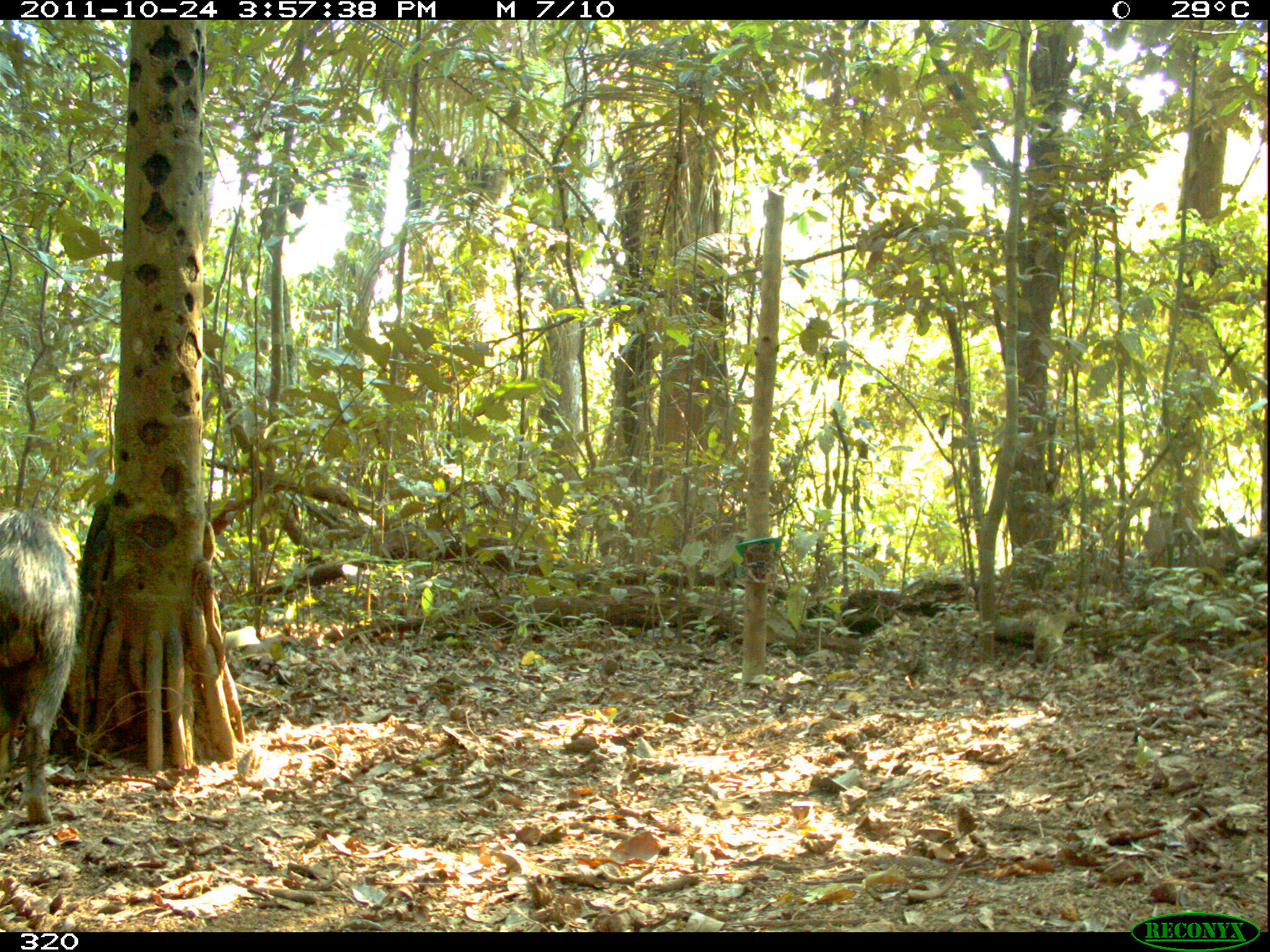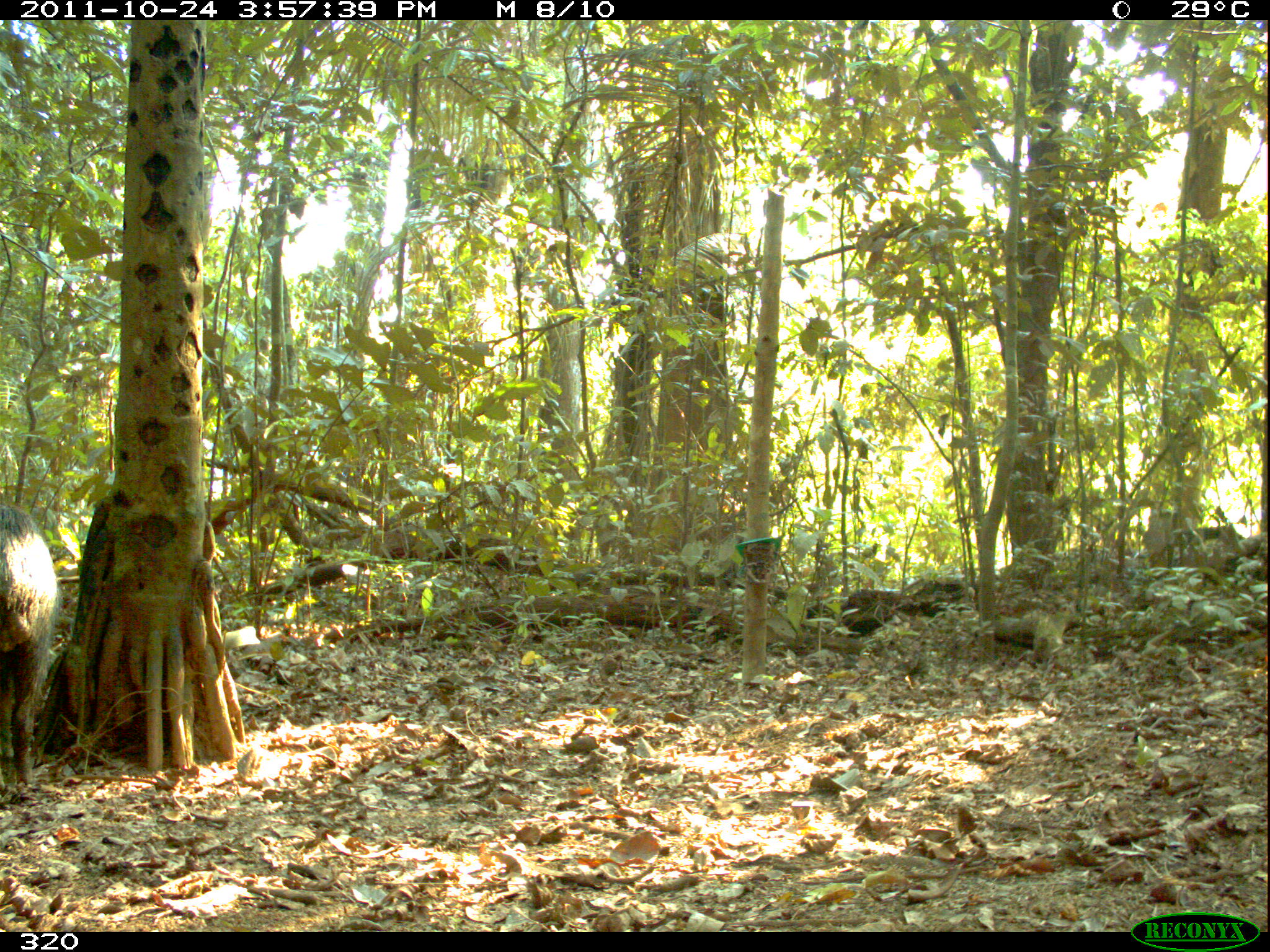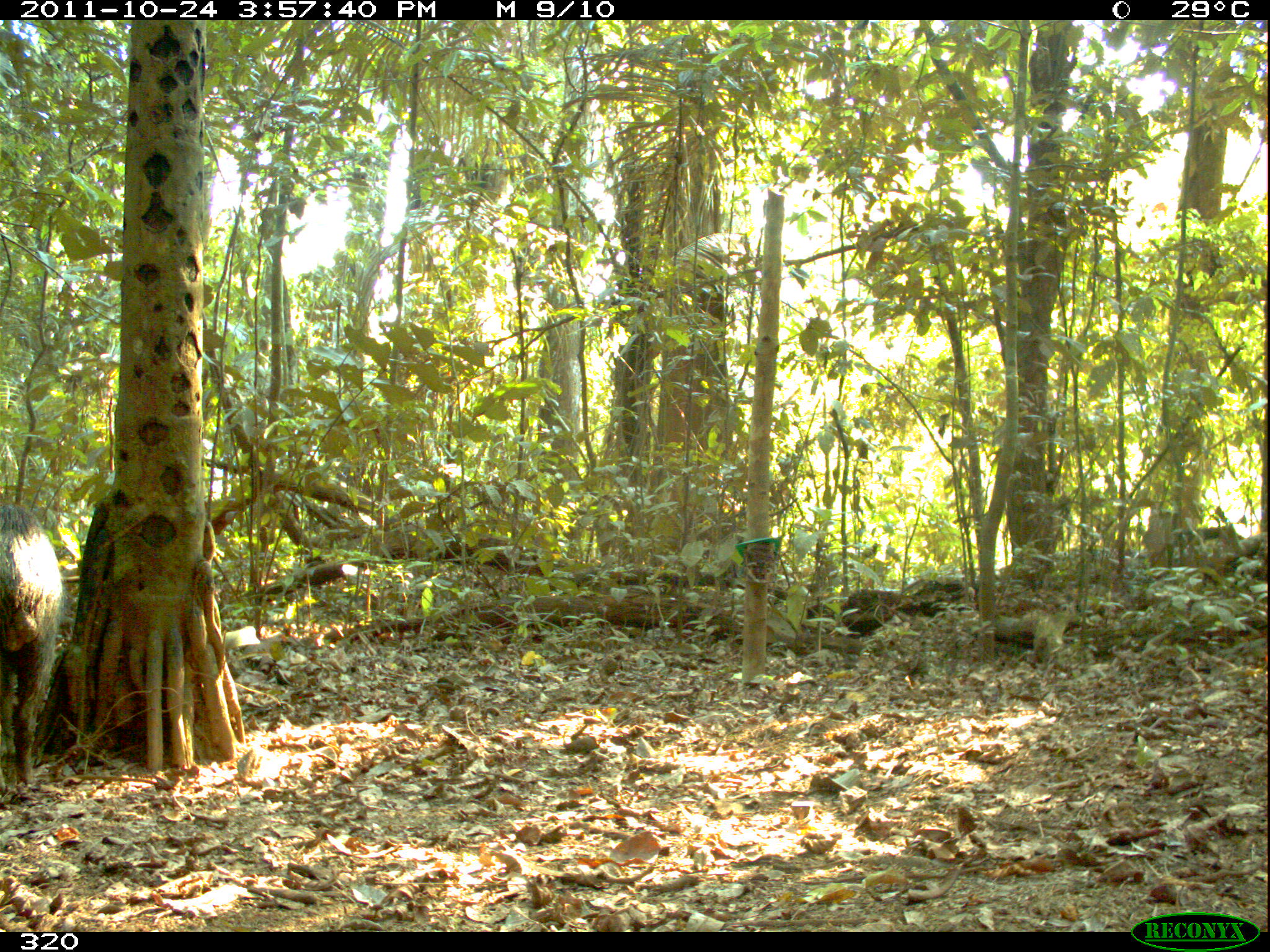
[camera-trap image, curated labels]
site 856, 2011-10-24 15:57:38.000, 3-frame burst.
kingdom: Animalia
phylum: Chordata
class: Mammalia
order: Artiodactyla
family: Tayassuidae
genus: Tayassu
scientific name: Tayassu pecari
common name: white-lipped peccary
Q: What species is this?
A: Tayassu pecari (white-lipped peccary).